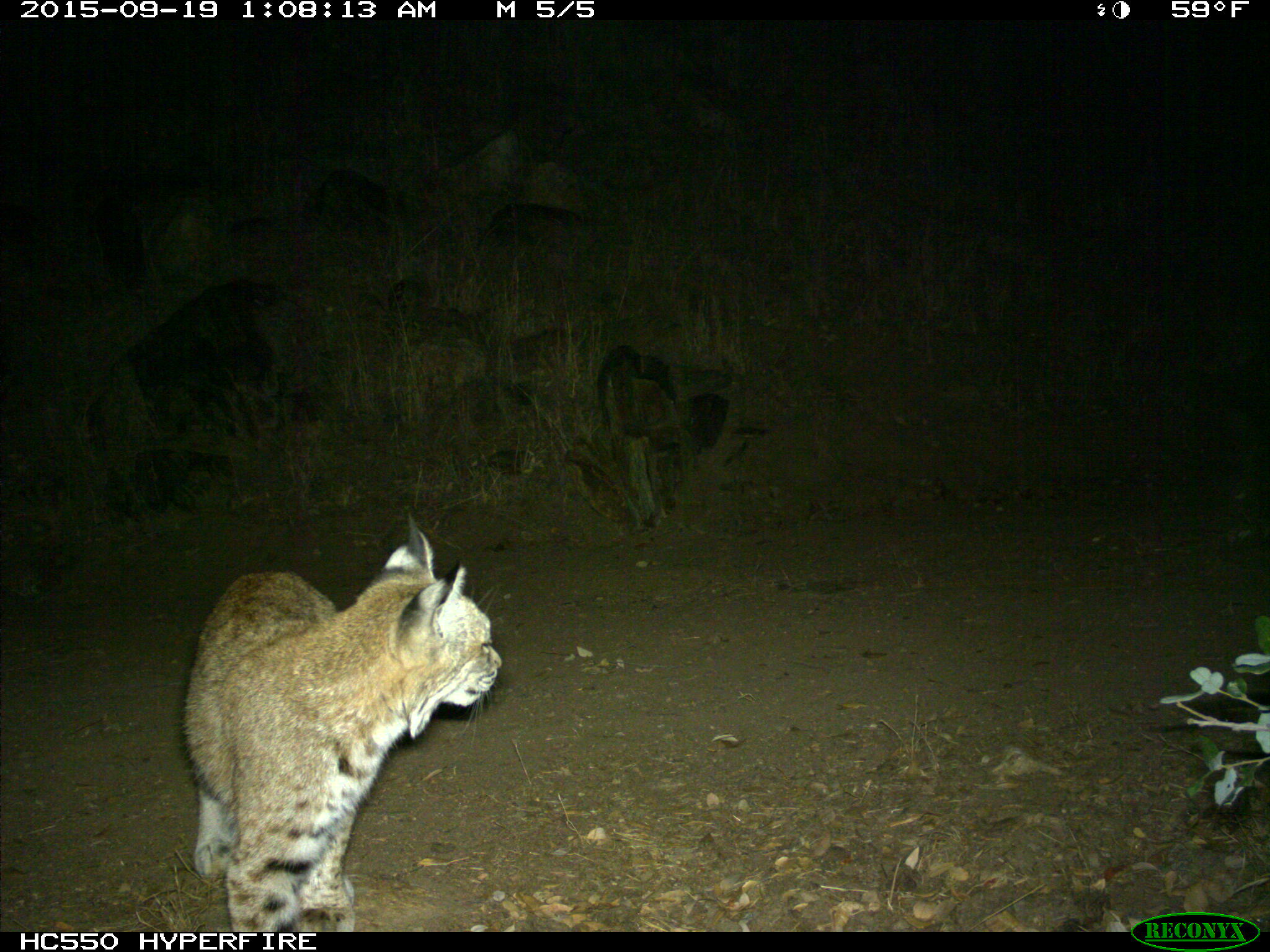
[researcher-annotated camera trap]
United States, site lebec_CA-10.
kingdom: Animalia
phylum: Chordata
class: Mammalia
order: Carnivora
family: Felidae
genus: Lynx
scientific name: Lynx rufus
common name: bobcat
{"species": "Lynx rufus (bobcat)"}